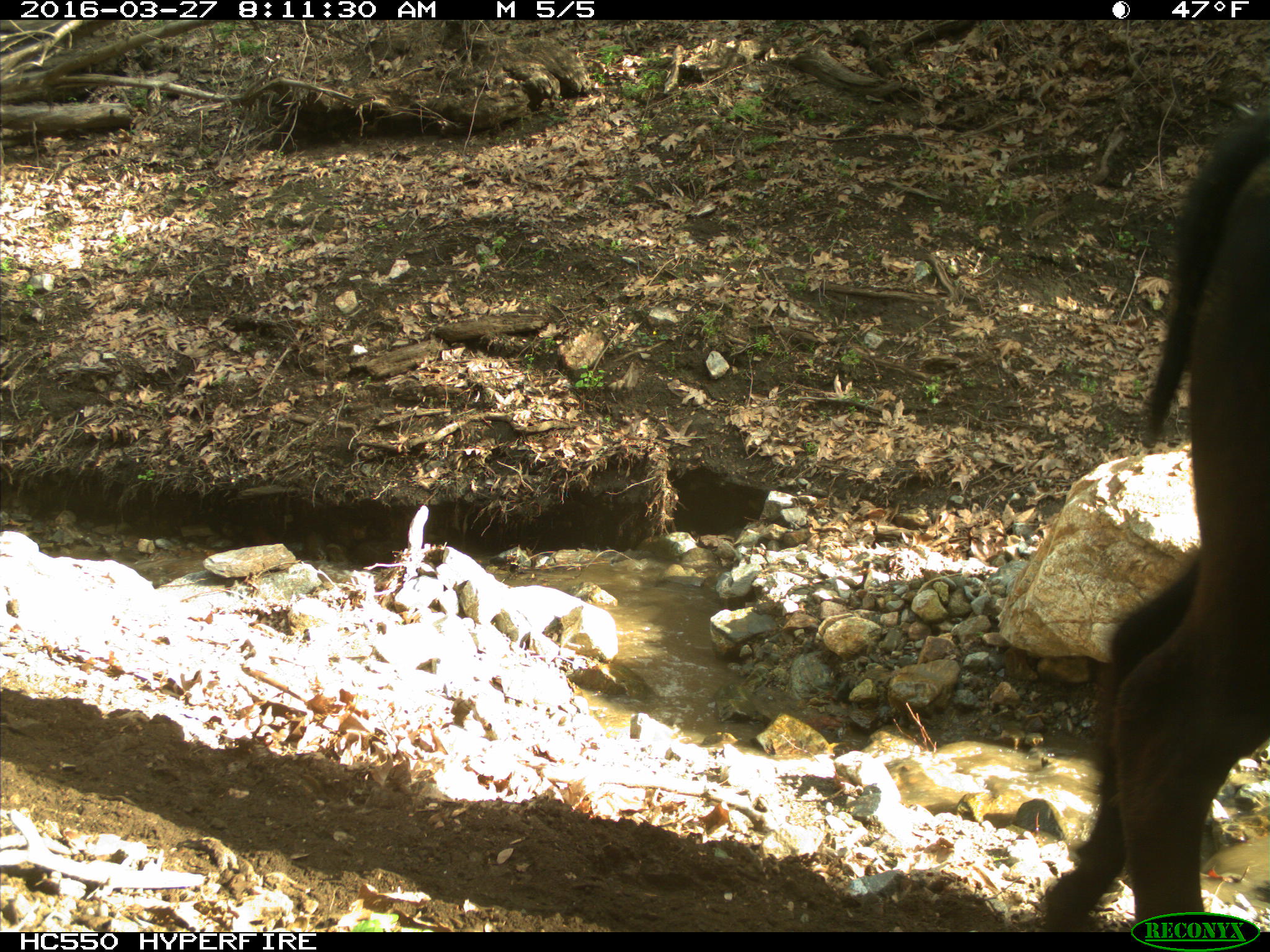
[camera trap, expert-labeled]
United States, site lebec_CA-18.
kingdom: Animalia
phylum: Chordata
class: Mammalia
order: Artiodactyla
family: Bovidae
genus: Bos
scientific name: Bos taurus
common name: domestic cow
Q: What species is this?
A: Bos taurus (domestic cow).